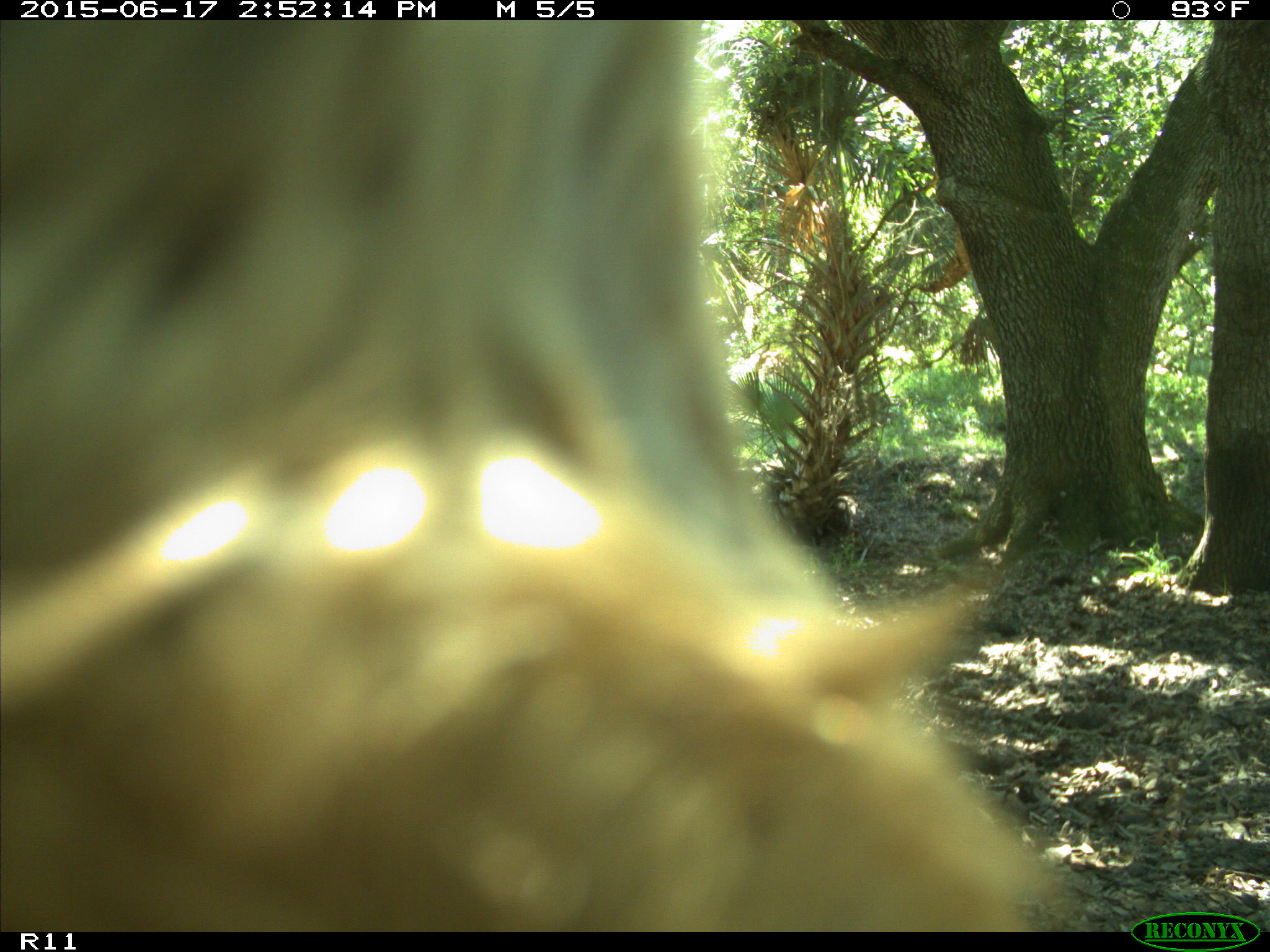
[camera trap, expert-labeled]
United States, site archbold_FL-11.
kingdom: Animalia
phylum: Chordata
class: Mammalia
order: Artiodactyla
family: Bovidae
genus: Bos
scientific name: Bos taurus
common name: domestic cow